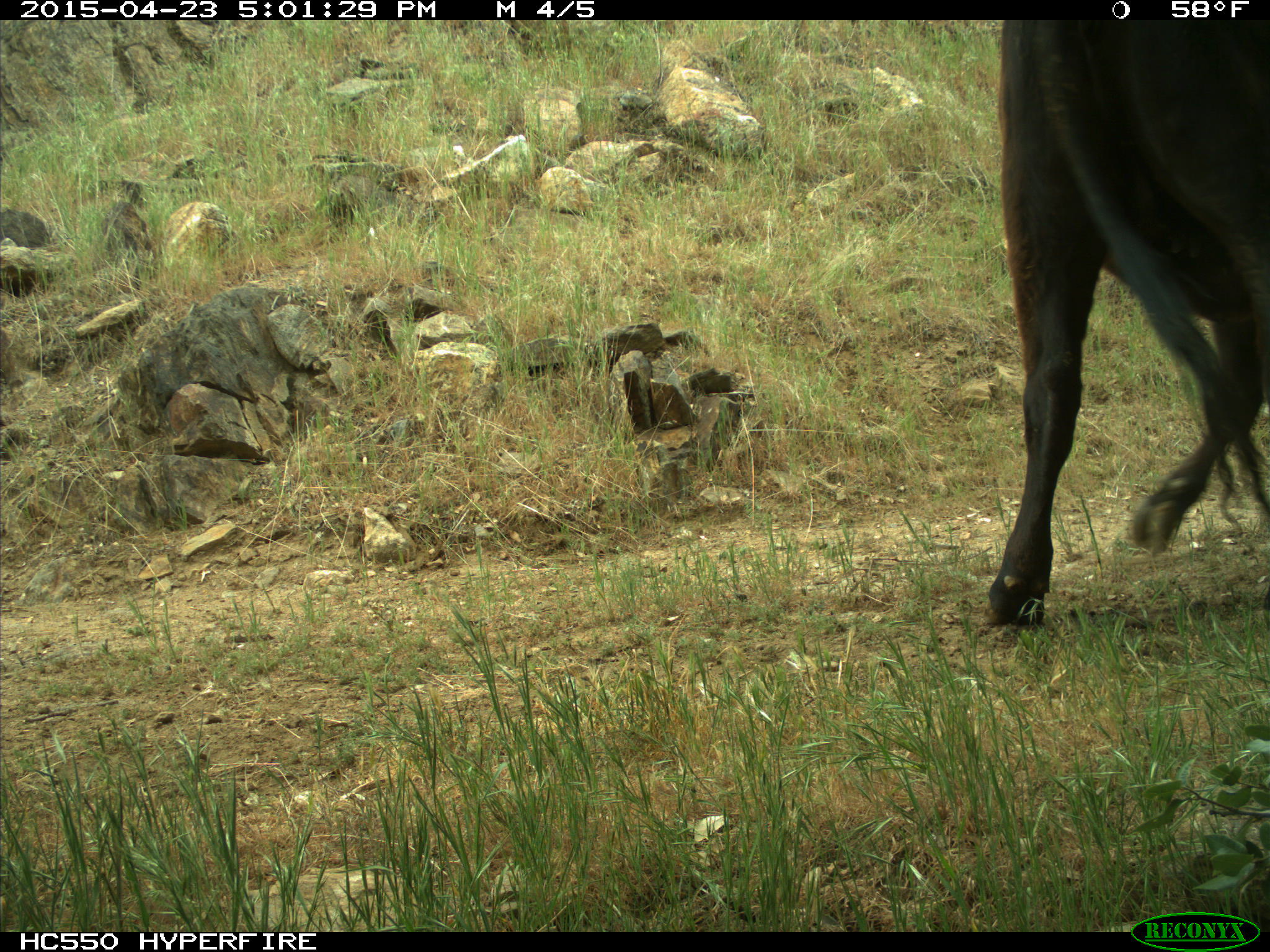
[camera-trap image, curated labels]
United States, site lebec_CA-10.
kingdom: Animalia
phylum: Chordata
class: Mammalia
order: Artiodactyla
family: Bovidae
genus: Bos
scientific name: Bos taurus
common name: domestic cow